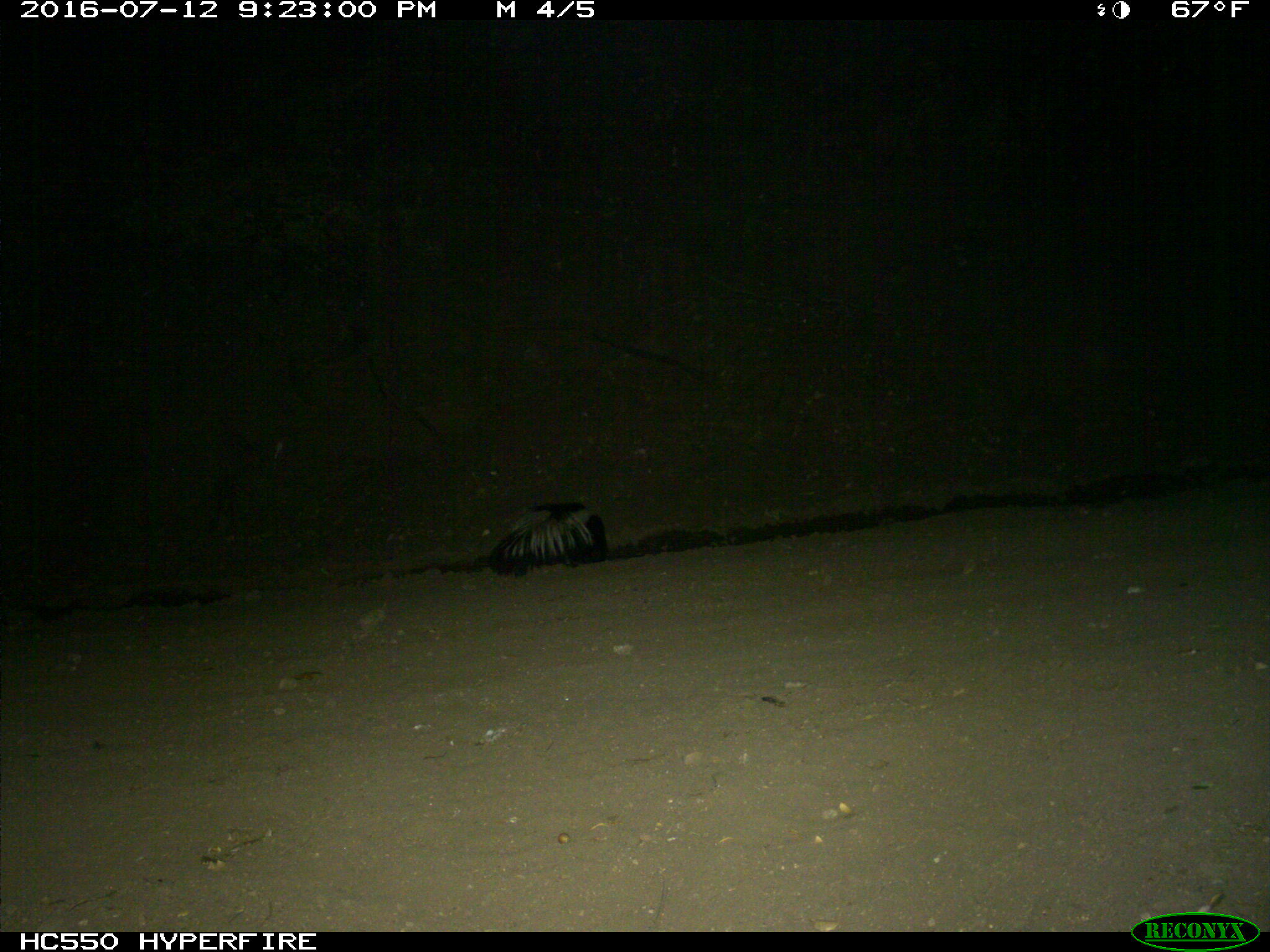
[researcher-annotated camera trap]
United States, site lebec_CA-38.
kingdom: Animalia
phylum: Chordata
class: Mammalia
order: Carnivora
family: Mephitidae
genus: Mephitis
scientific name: Mephitis mephitis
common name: striped skunk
Mephitis mephitis (striped skunk).